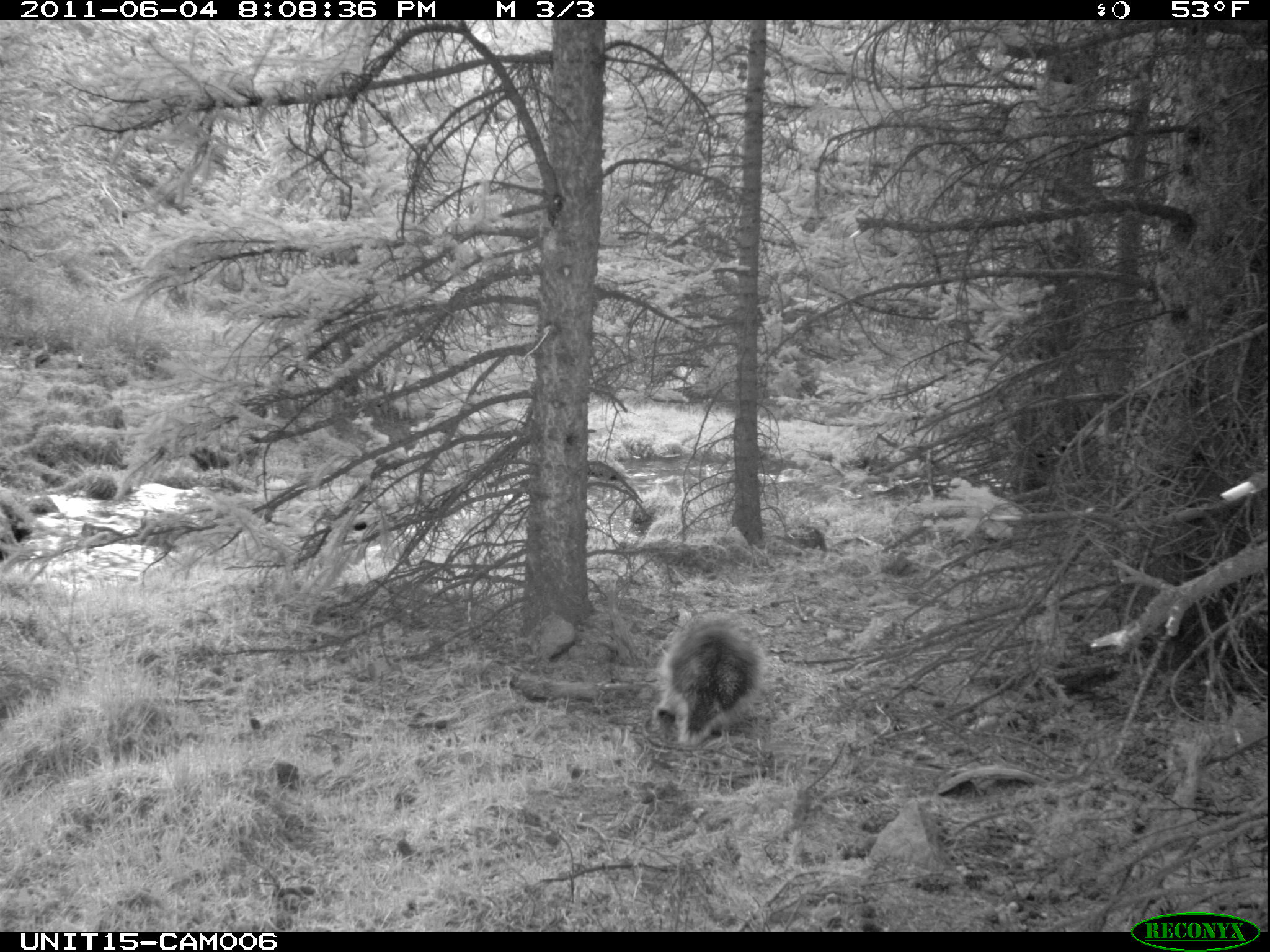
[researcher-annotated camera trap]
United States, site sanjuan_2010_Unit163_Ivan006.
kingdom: Animalia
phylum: Chordata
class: Mammalia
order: Rodentia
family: Erethizontidae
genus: Erethizon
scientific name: Erethizon dorsatum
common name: north american porcupine